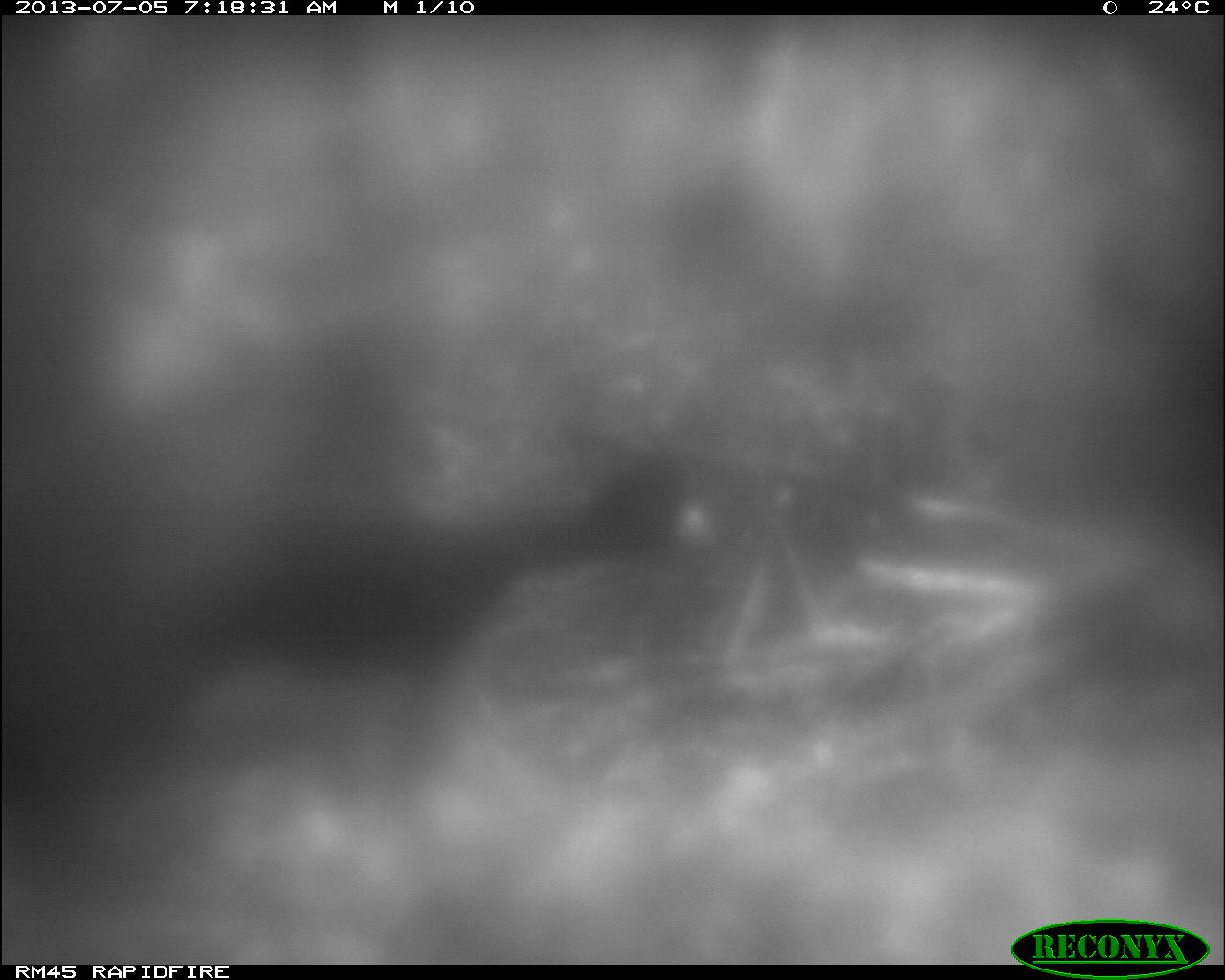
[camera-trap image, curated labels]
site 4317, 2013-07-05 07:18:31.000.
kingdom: Animalia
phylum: Chordata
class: Aves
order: Galliformes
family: Cracidae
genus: Crax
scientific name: Crax rubra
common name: great curassow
Crax rubra (great curassow), count 1, sex male.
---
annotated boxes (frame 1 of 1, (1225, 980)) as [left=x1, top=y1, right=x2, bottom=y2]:
crax rubra: [left=160, top=451, right=707, bottom=809]